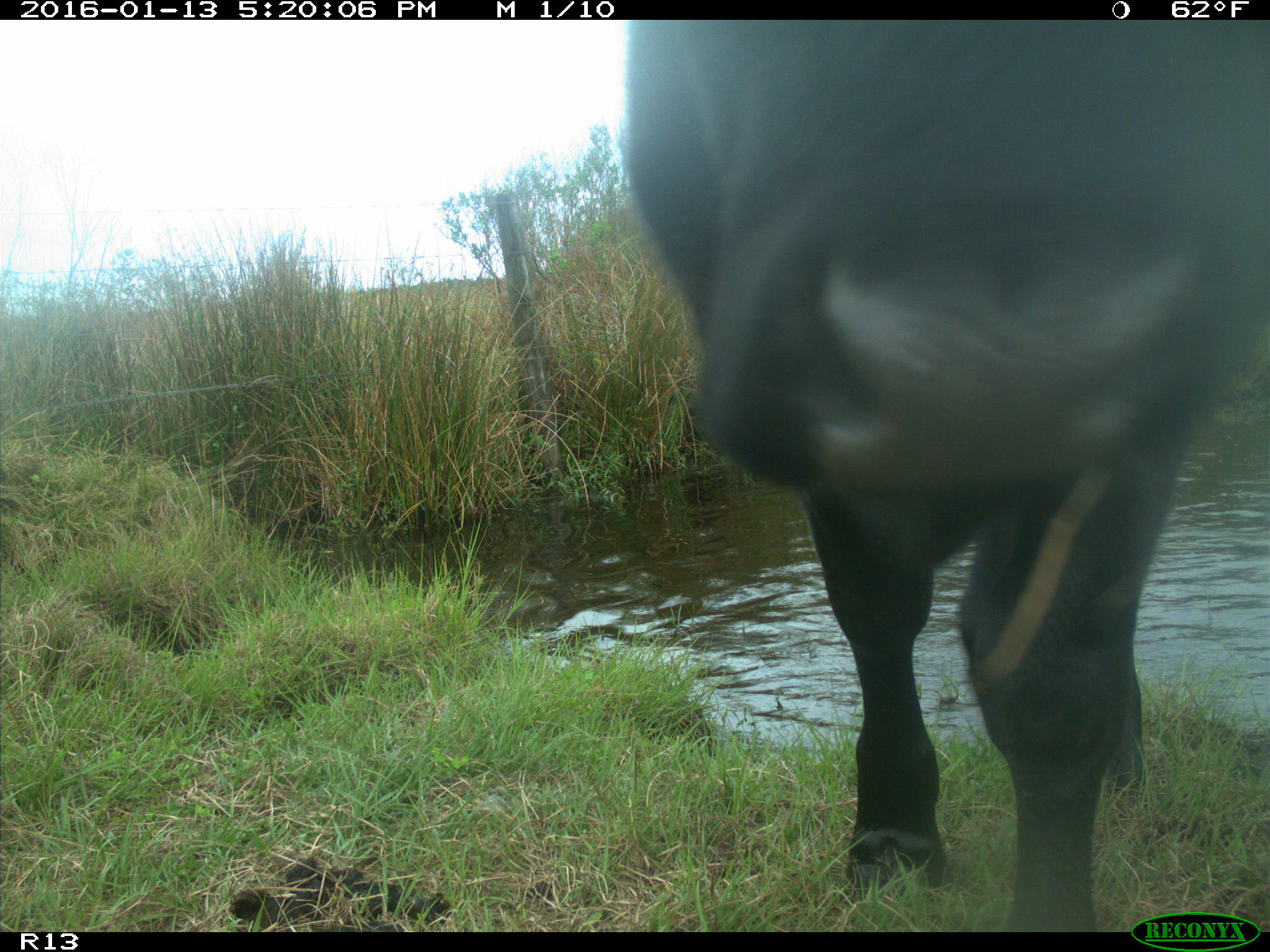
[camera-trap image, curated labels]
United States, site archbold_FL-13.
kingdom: Animalia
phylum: Chordata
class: Mammalia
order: Artiodactyla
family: Bovidae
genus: Bos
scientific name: Bos taurus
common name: domestic cow